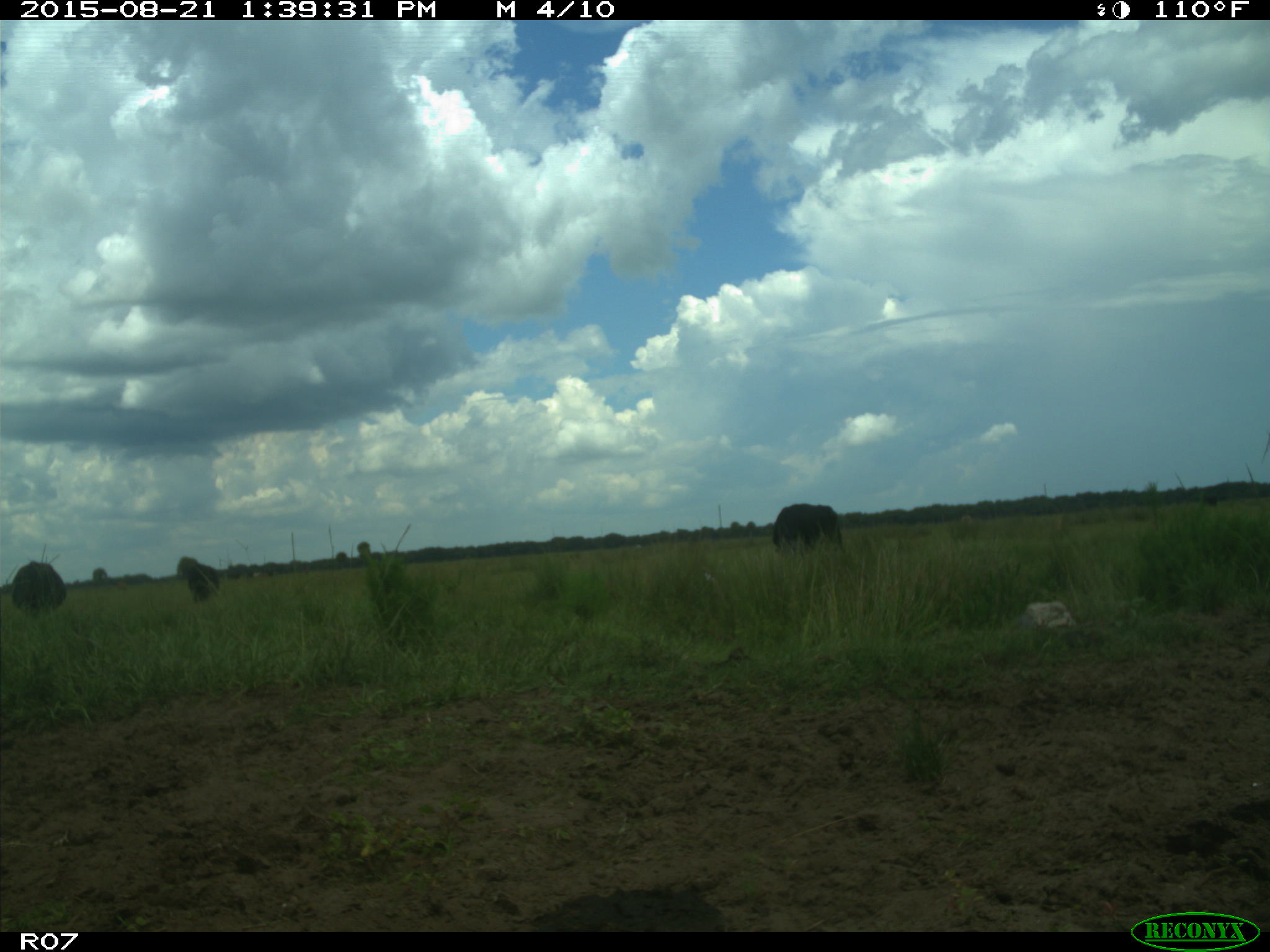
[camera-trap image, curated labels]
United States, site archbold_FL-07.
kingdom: Animalia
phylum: Chordata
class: Mammalia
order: Artiodactyla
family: Bovidae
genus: Bos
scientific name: Bos taurus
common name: domestic cow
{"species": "Bos taurus (domestic cow)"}